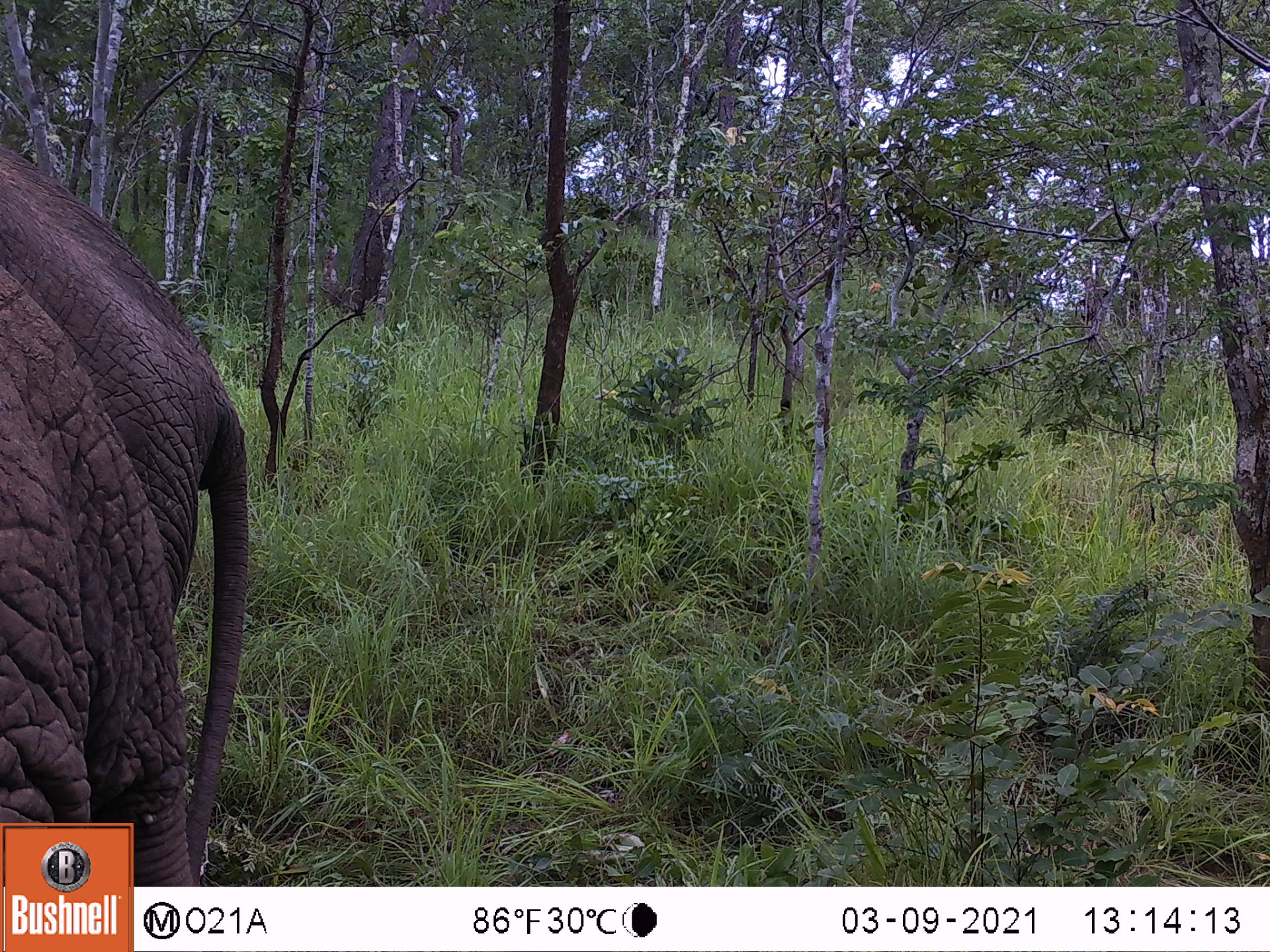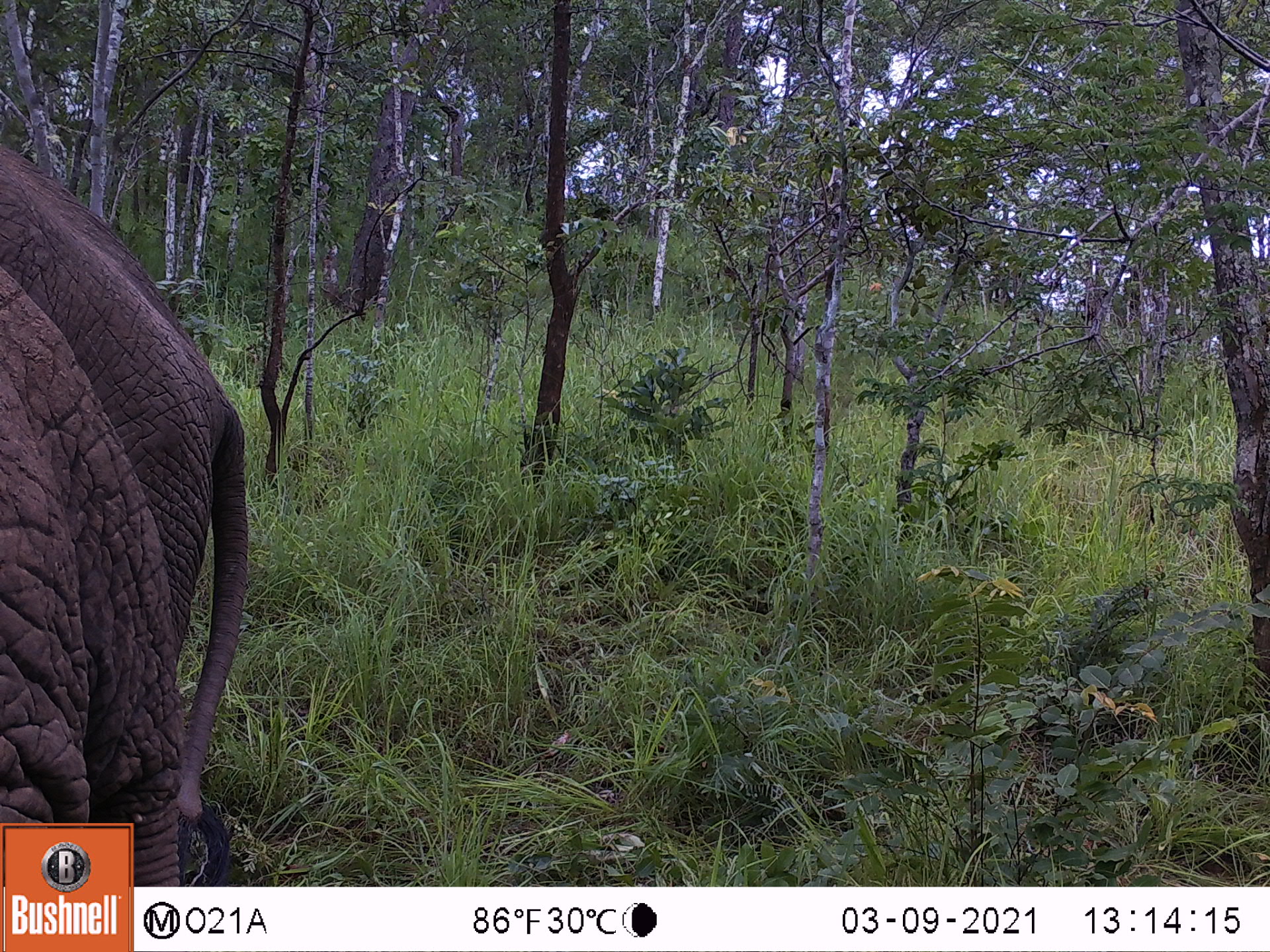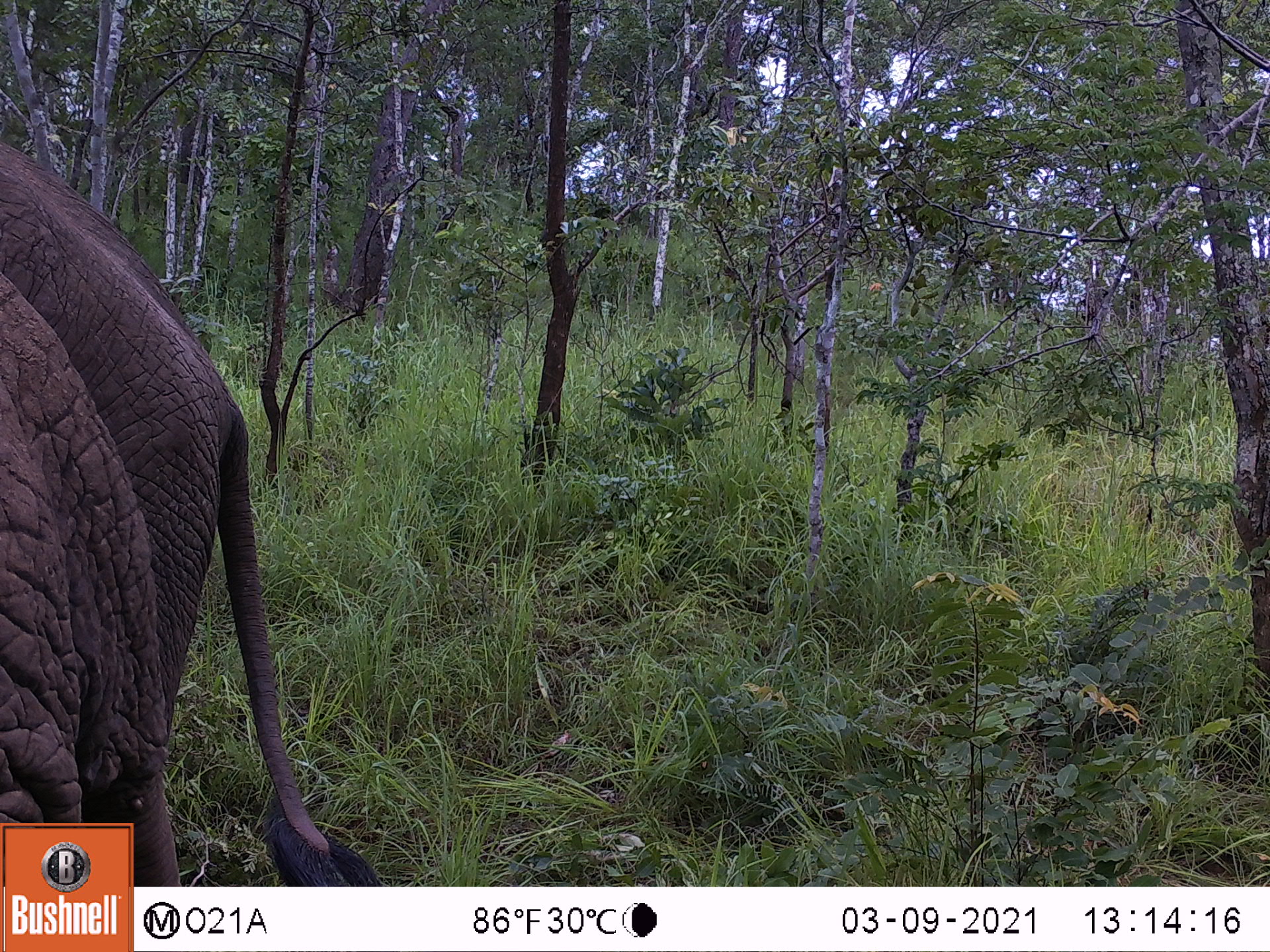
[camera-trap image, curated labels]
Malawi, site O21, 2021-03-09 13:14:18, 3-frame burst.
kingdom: Animalia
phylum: Chordata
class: Mammalia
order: Proboscidea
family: Elephantidae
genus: Loxodonta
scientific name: Loxodonta africana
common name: african savanna elephant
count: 1